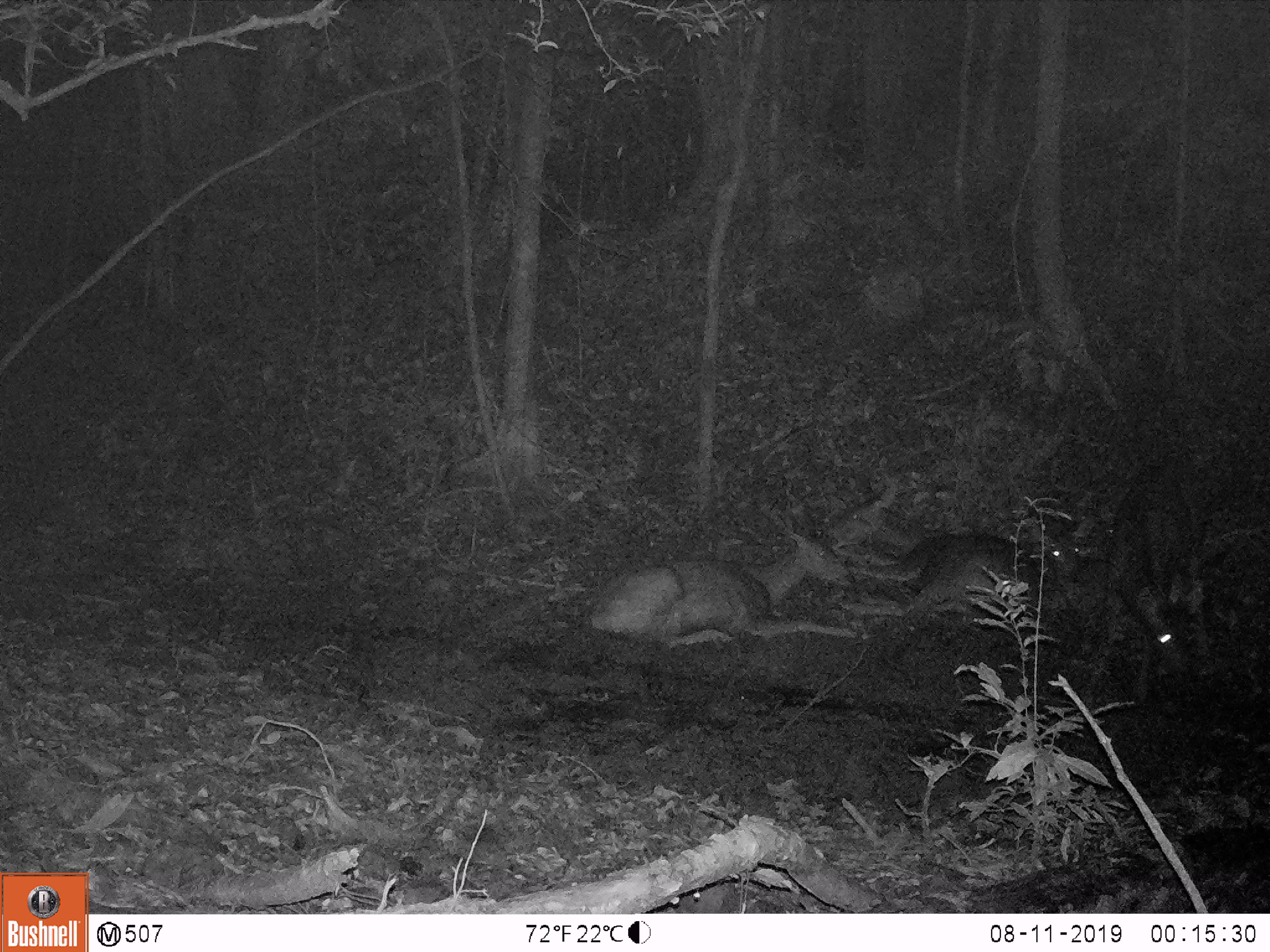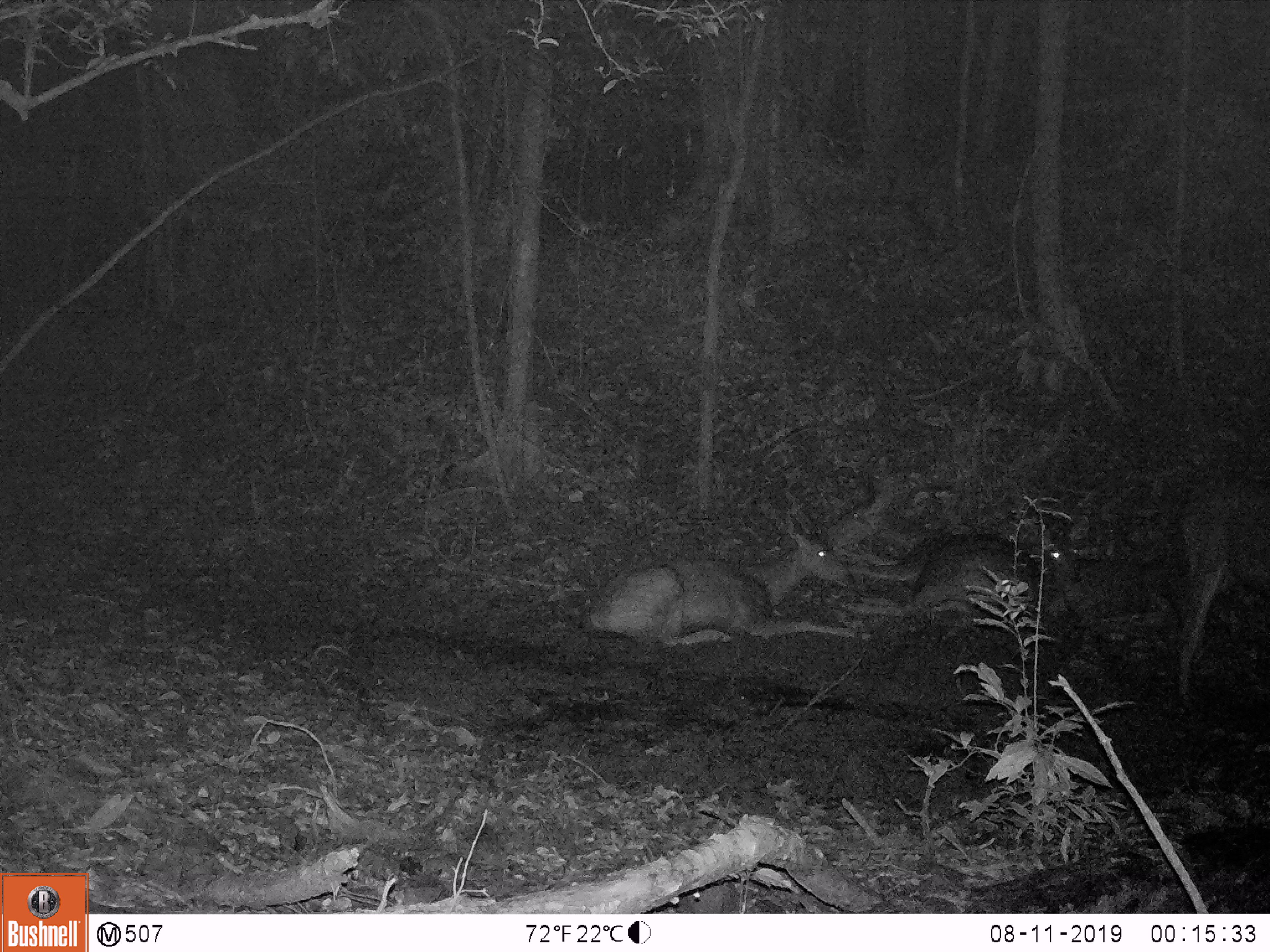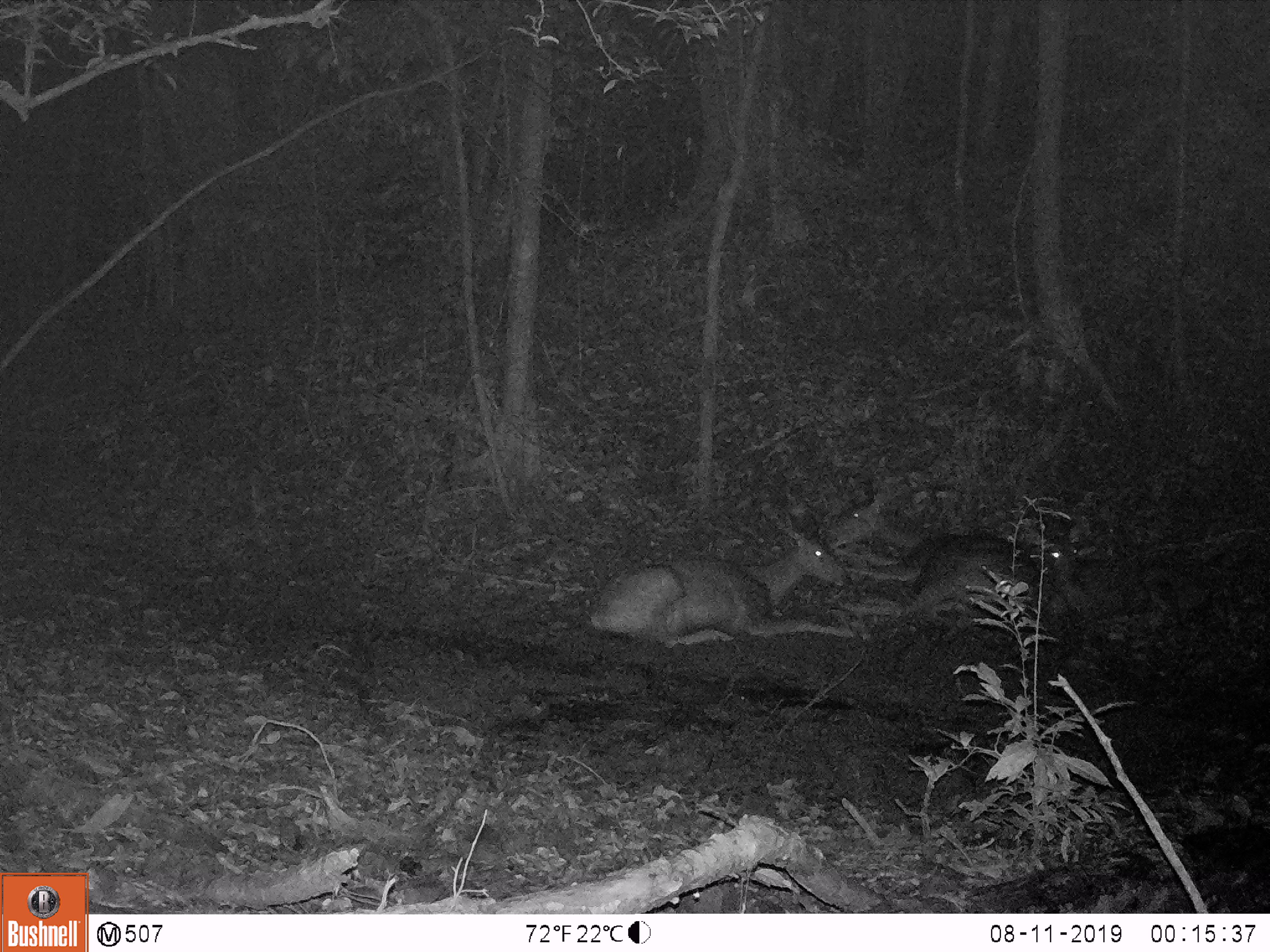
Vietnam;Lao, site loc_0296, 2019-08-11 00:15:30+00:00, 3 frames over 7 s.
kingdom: Animalia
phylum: Chordata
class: Mammalia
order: Artiodactyla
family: Cervidae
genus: Rusa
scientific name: Rusa unicolor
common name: sambar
Sambar (Rusa unicolor). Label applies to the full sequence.